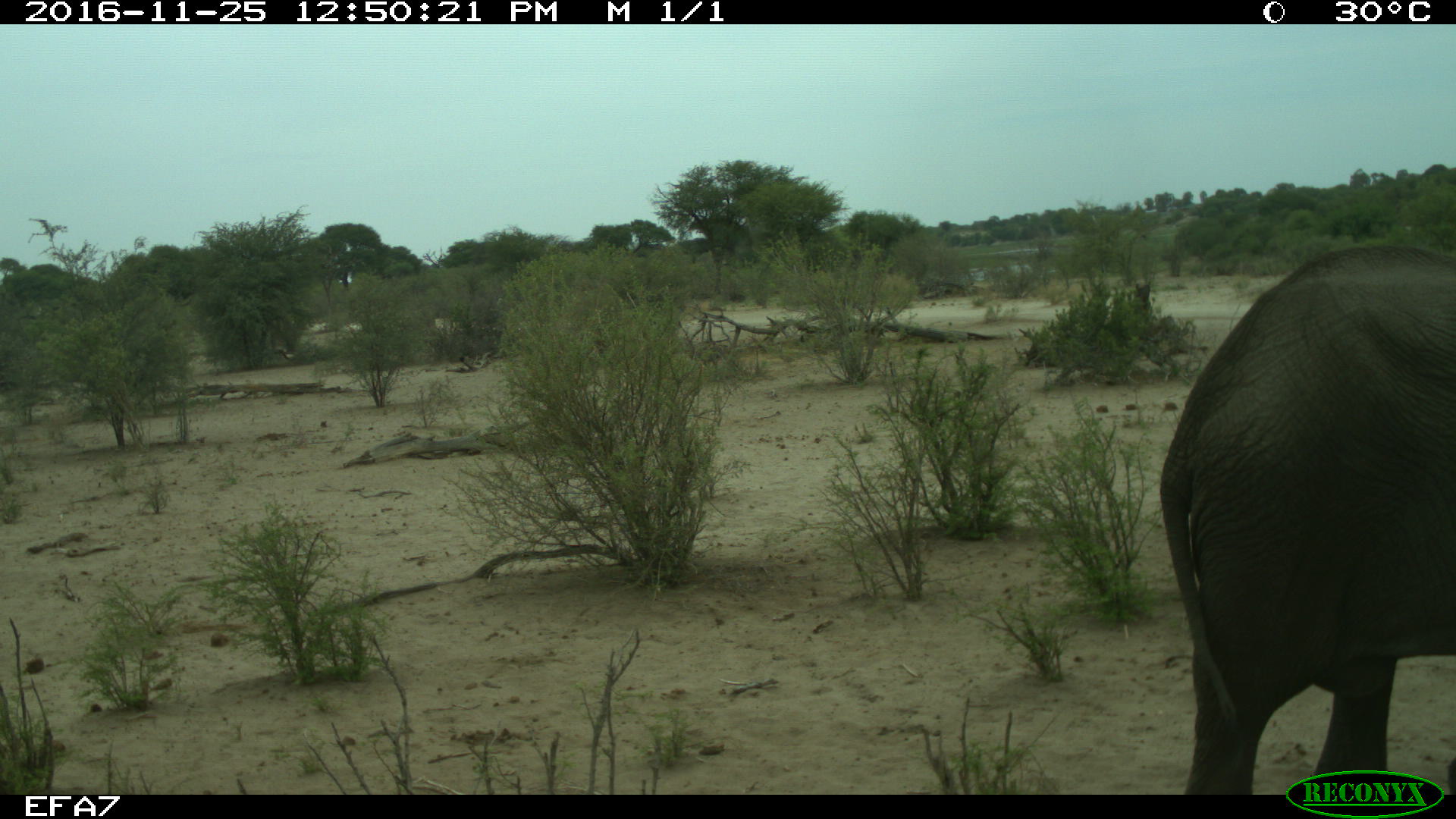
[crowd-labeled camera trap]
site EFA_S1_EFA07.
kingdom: Animalia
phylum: Chordata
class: Mammalia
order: Proboscidea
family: Elephantidae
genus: Loxodonta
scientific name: Loxodonta africana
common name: african bush elephant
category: elephant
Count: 1.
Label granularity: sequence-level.